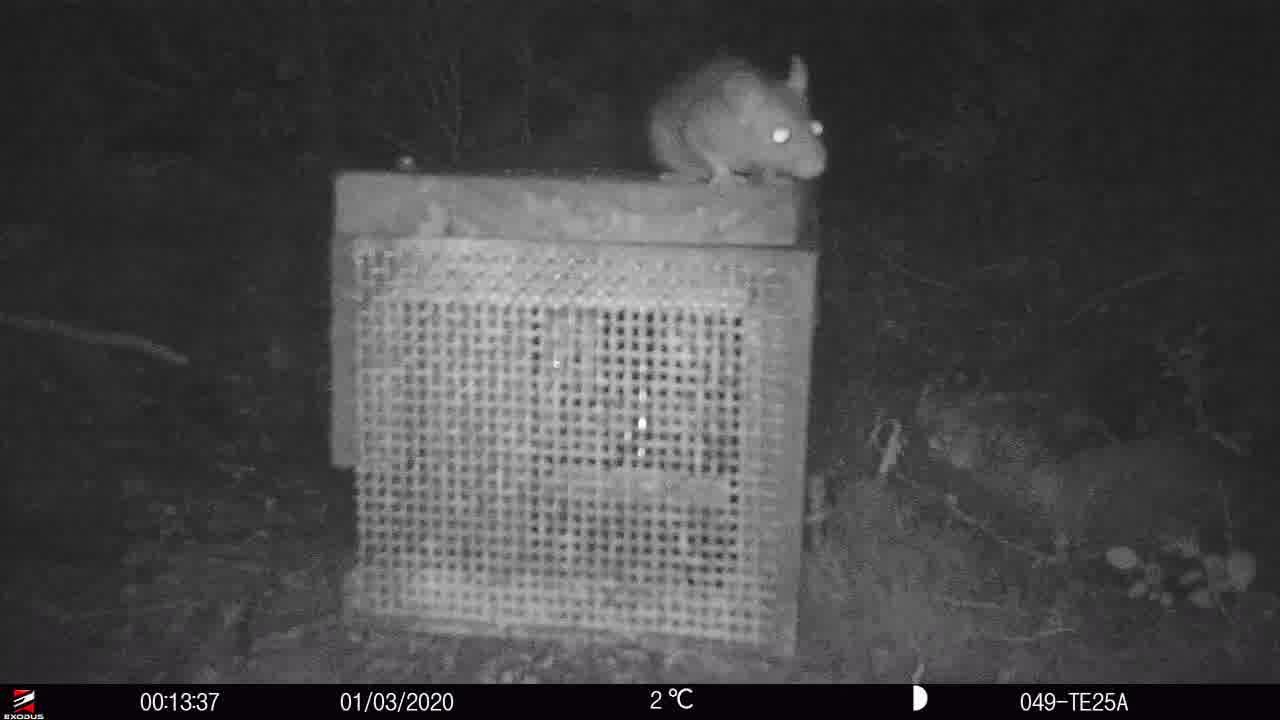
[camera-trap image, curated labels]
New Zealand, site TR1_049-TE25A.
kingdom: Animalia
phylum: Chordata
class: Mammalia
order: Rodentia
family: Muridae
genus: Rattus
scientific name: Rattus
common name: rat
Rat (Rattus).